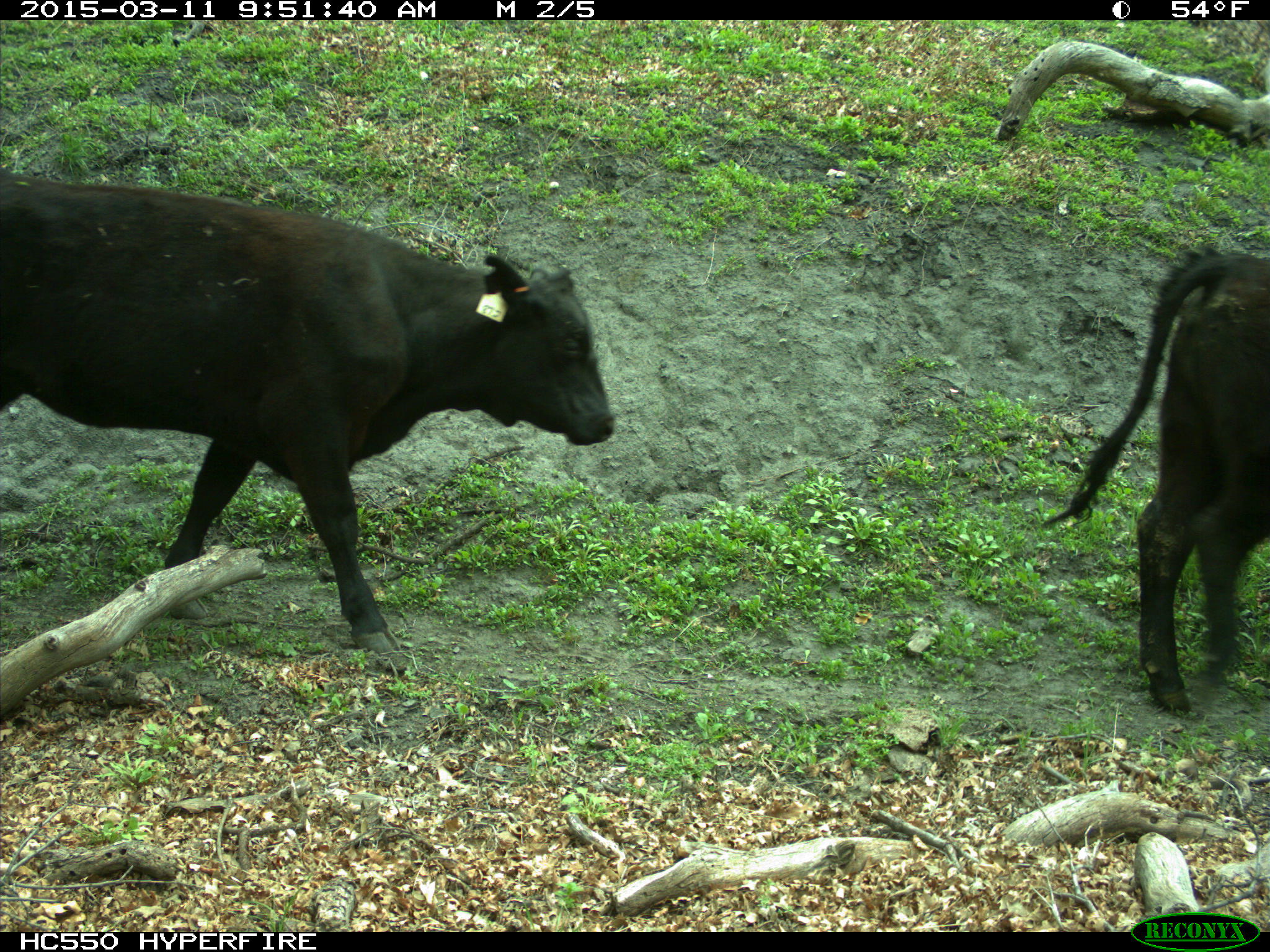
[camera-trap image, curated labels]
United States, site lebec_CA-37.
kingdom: Animalia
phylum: Chordata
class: Mammalia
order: Artiodactyla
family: Bovidae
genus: Bos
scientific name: Bos taurus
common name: domestic cow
Bos taurus (domestic cow).